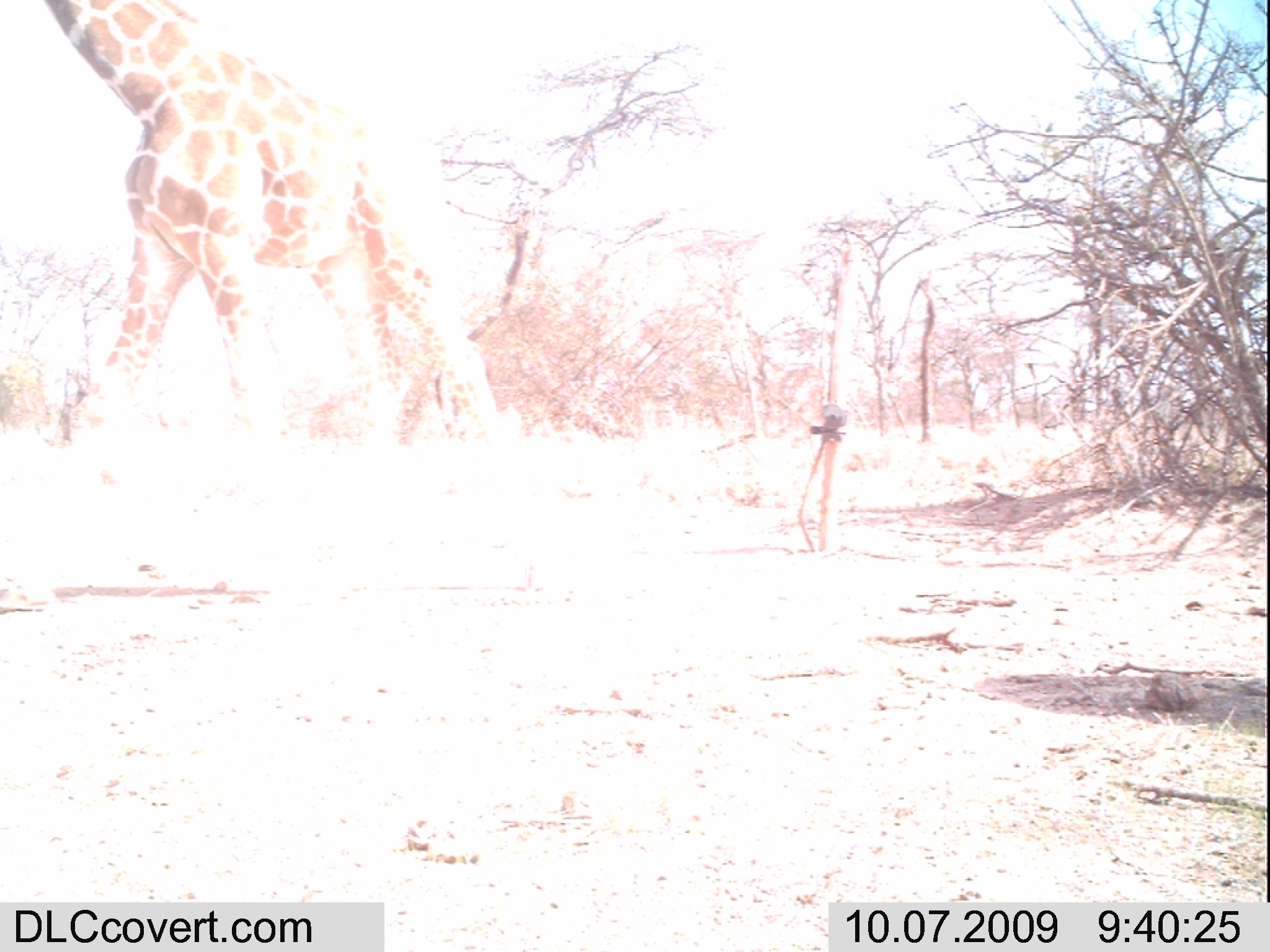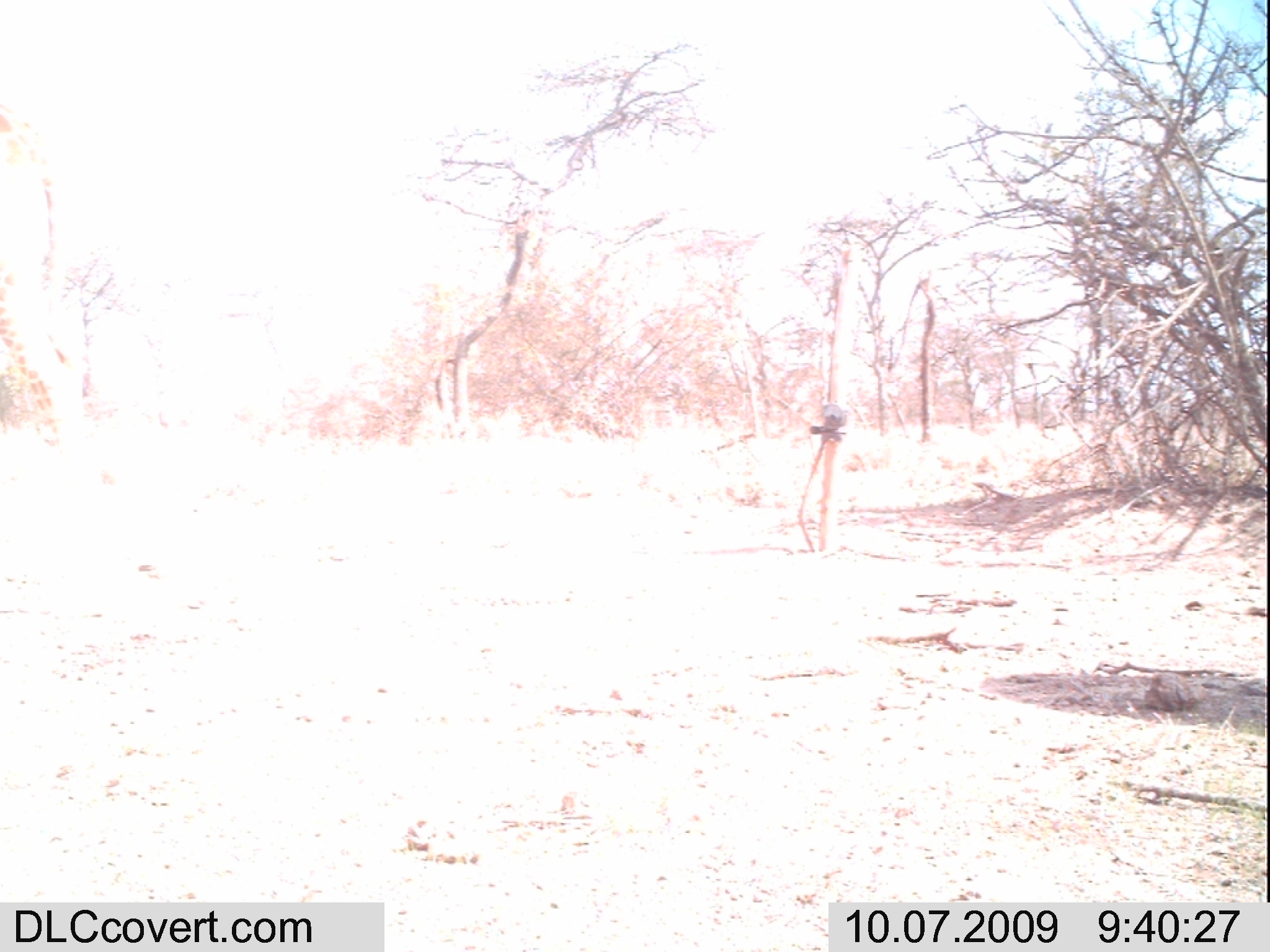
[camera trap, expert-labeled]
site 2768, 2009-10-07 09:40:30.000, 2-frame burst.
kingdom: Animalia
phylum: Chordata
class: Mammalia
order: Artiodactyla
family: Giraffidae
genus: Giraffa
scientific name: Giraffa camelopardalis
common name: giraffe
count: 1